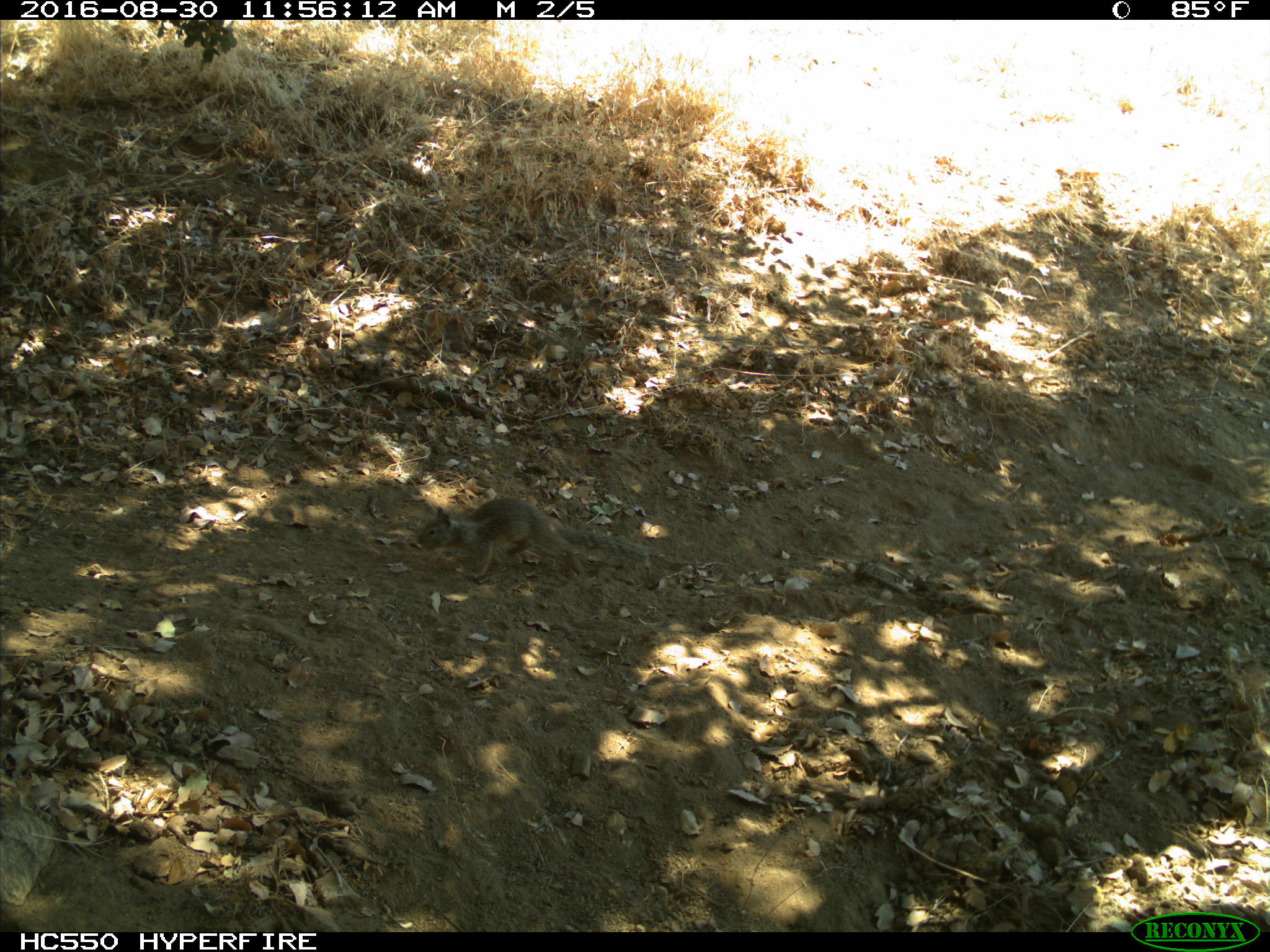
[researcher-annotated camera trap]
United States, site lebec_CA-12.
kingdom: Animalia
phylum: Chordata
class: Mammalia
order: Rodentia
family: Sciuridae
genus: Otospermophilus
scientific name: Otospermophilus beecheyi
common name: california ground squirrel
Otospermophilus beecheyi (california ground squirrel).